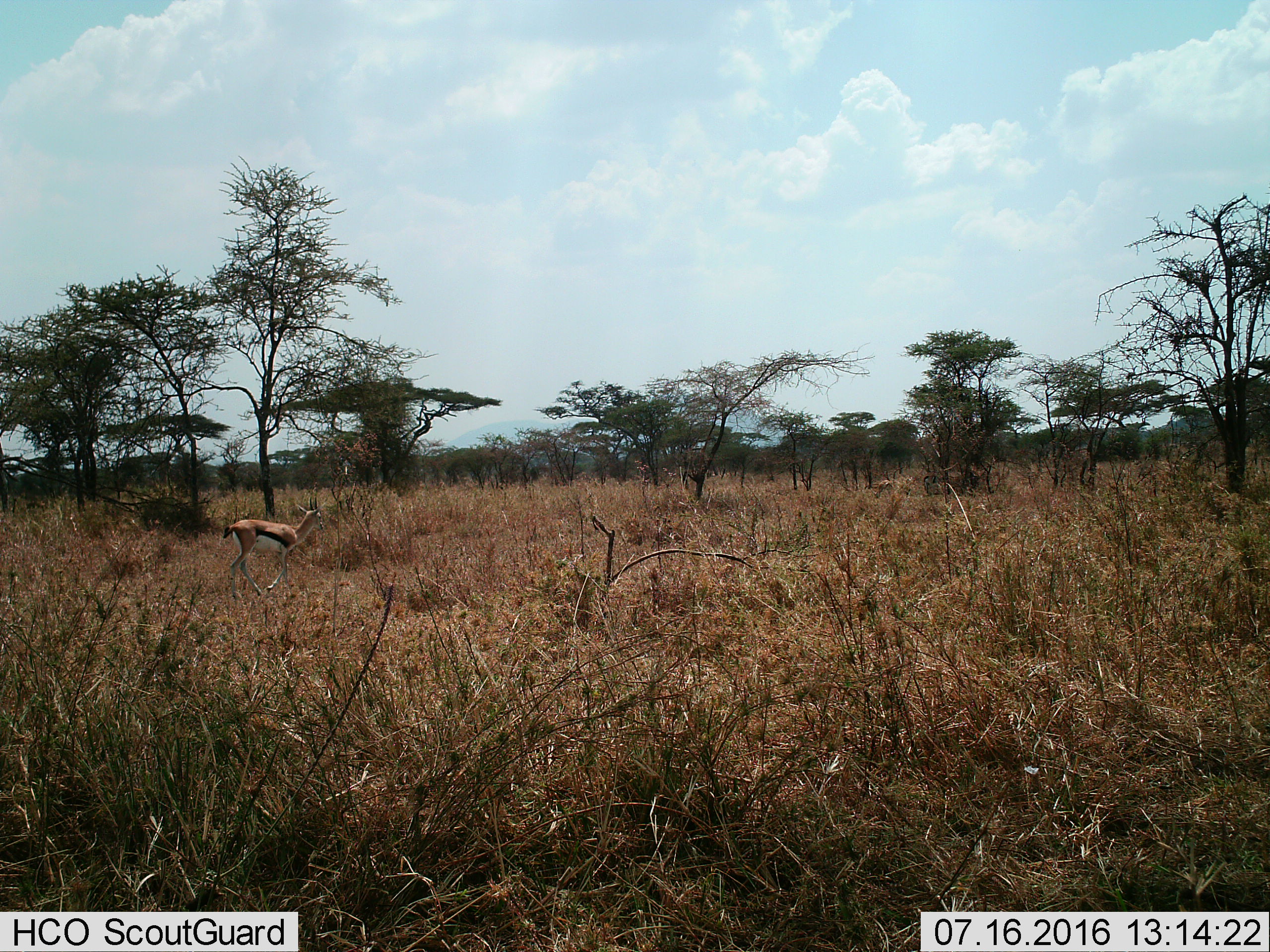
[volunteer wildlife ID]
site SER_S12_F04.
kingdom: Animalia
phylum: Chordata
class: Mammalia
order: Artiodactyla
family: Bovidae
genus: Eudorcas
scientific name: Eudorcas thomsonii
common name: thomson's gazelle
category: gazellethomsons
Gazellethomsons (thomson's gazelle) (Eudorcas thomsonii), count 1. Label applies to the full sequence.